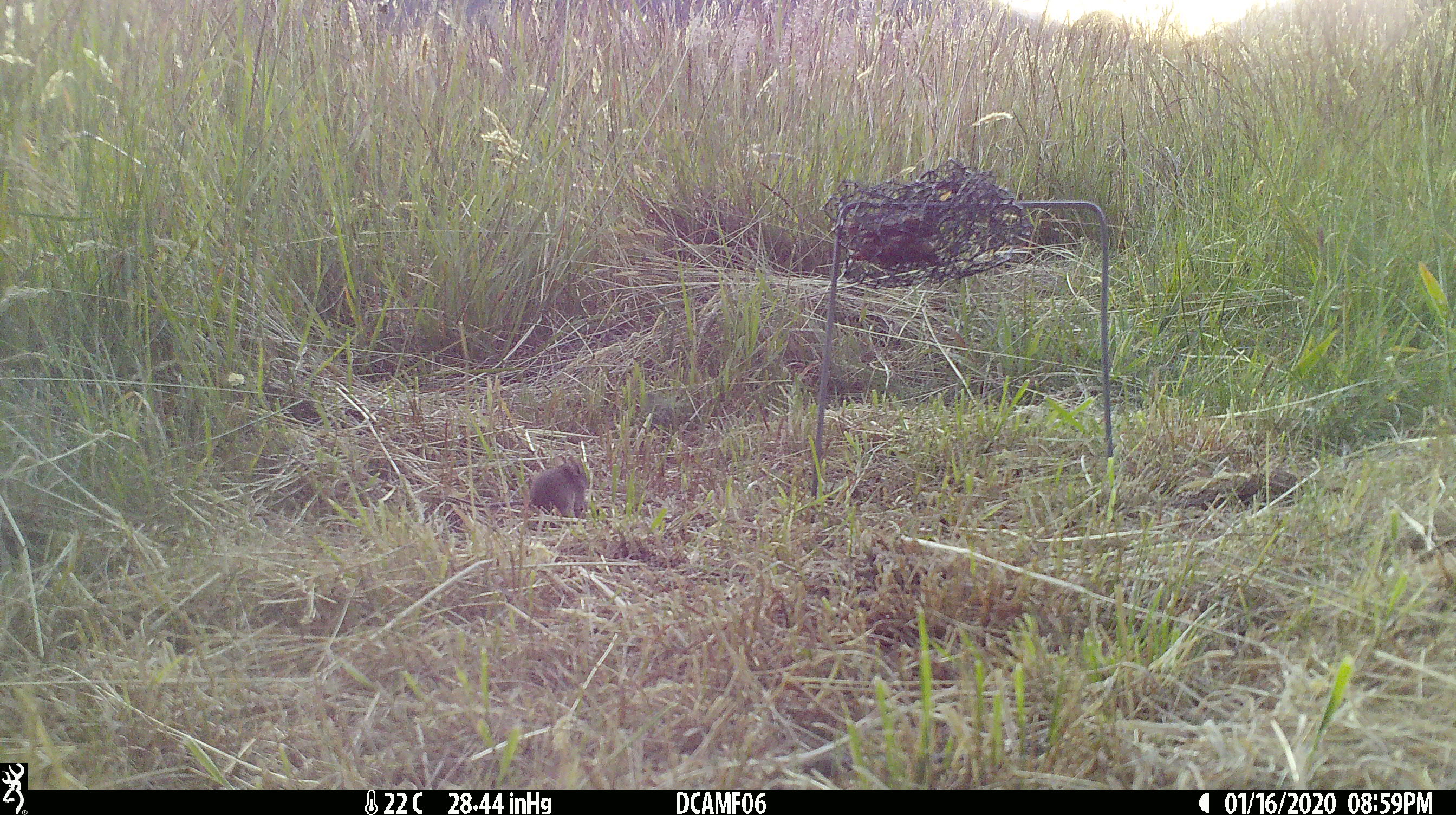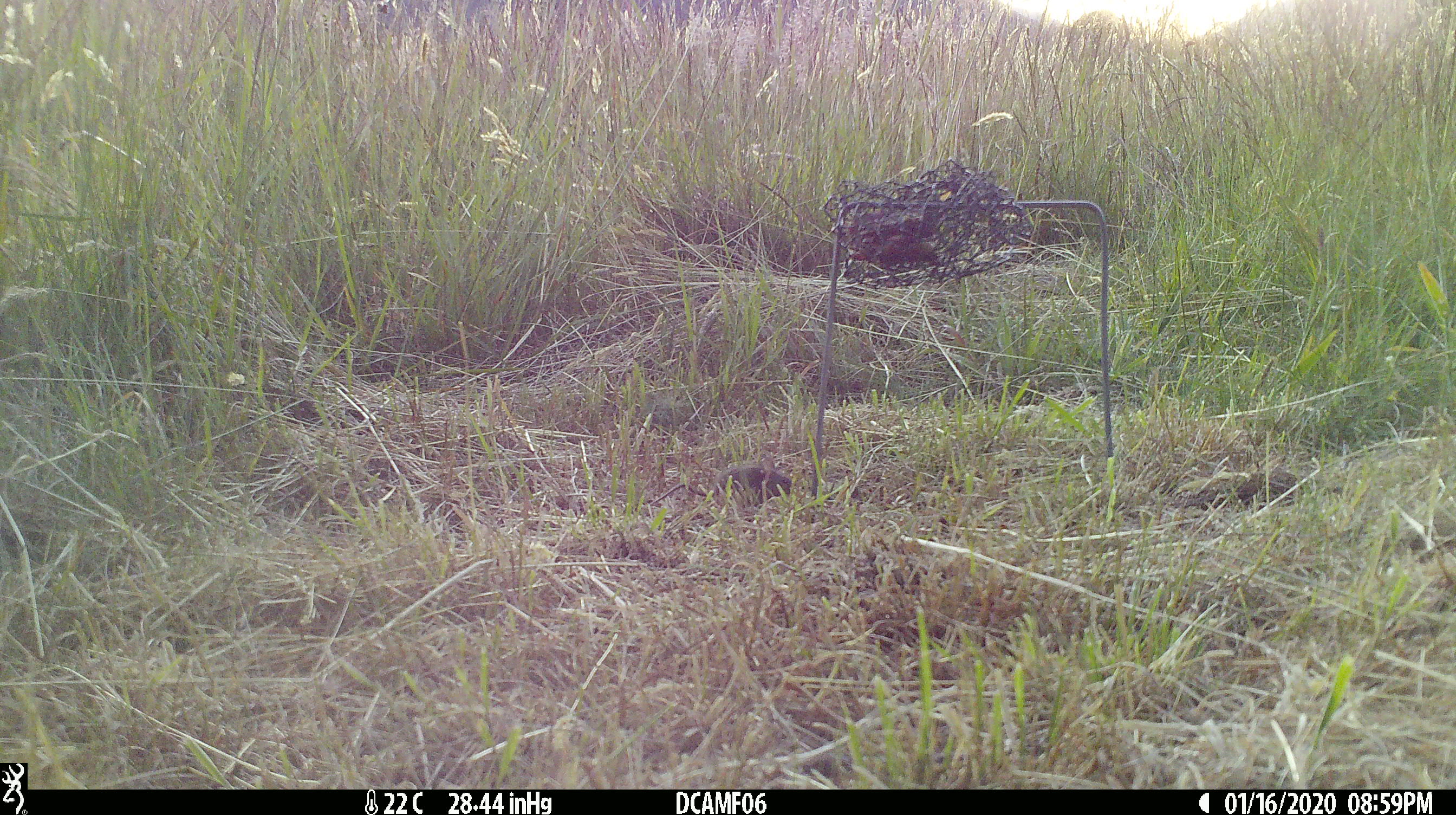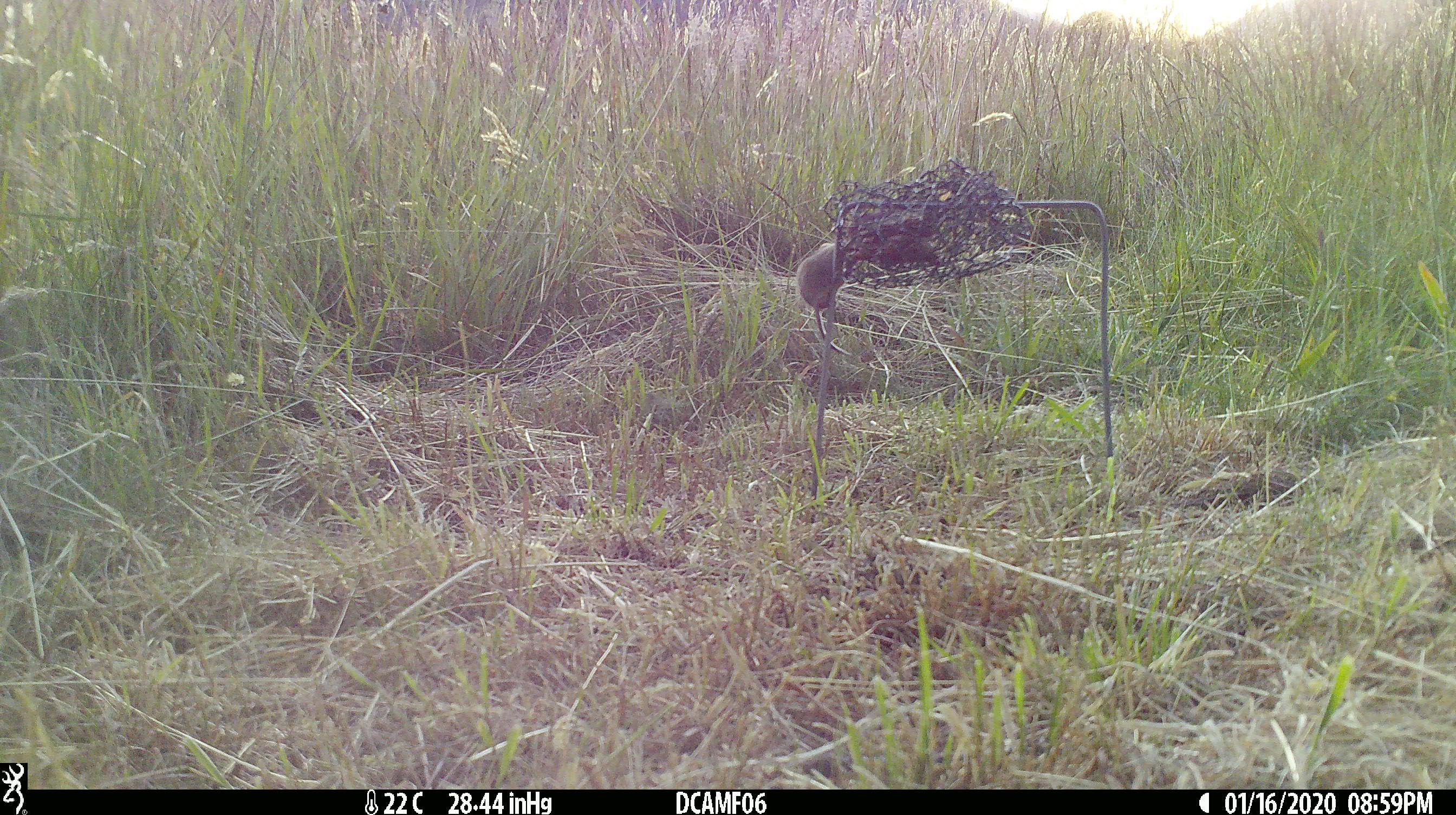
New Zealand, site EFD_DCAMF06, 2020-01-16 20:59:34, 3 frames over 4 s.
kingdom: Animalia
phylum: Chordata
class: Mammalia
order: Rodentia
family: Muridae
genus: Mus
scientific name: Mus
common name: mouse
Mouse (Mus).